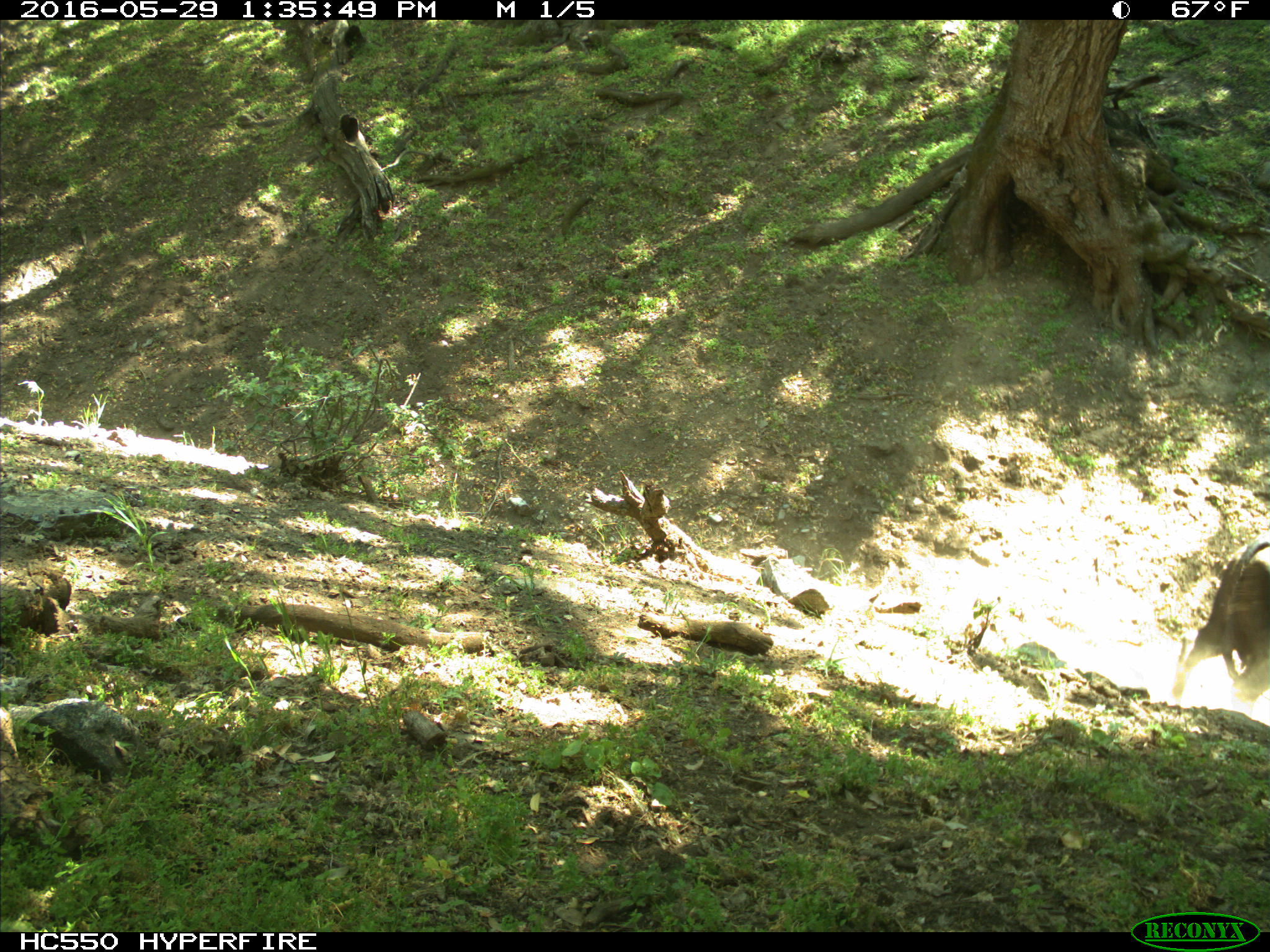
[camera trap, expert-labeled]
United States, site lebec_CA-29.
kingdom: Animalia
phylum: Chordata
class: Mammalia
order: Artiodactyla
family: Bovidae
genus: Bos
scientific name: Bos taurus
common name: domestic cow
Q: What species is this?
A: Bos taurus (domestic cow).